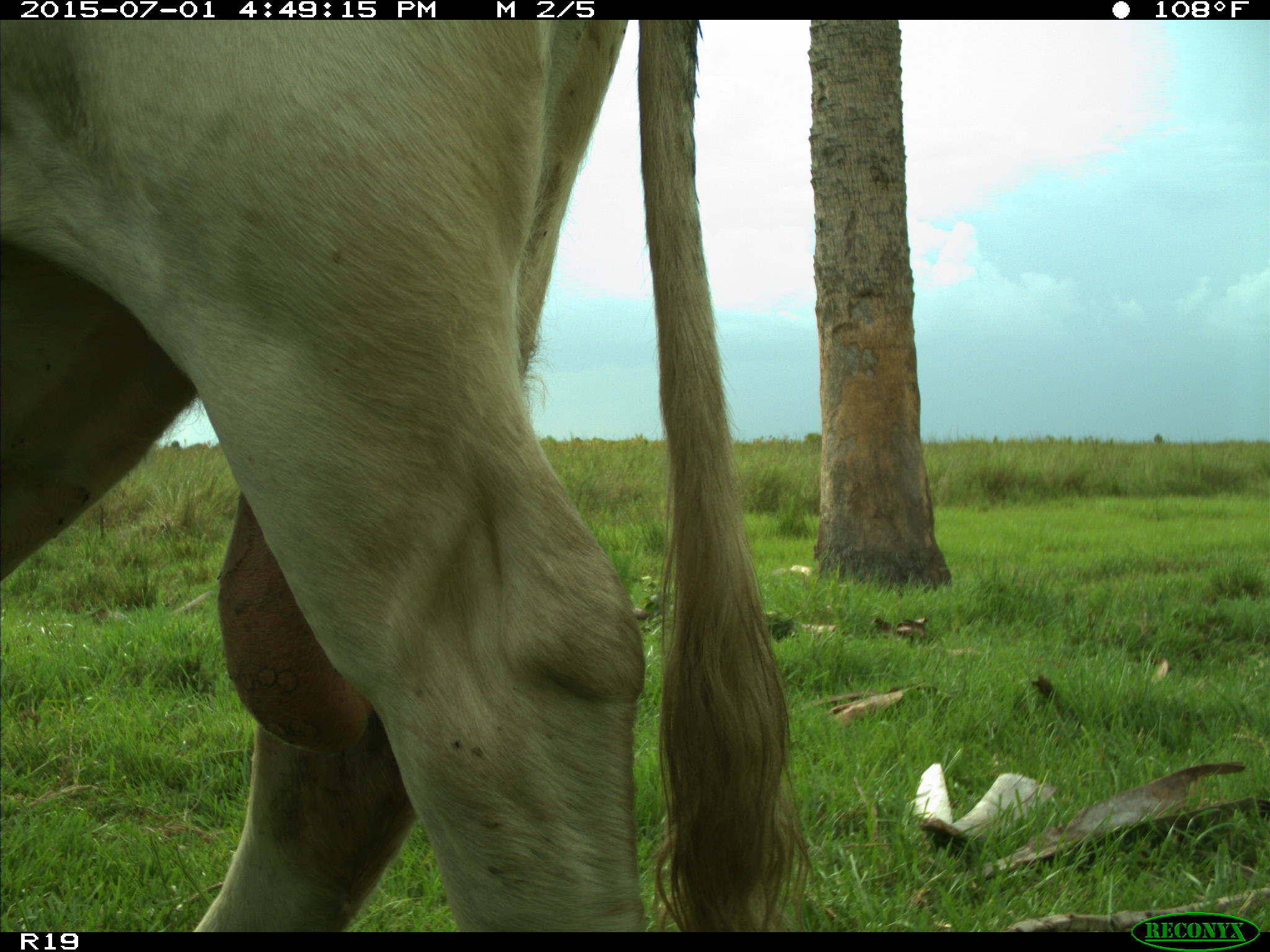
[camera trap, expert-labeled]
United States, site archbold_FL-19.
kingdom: Animalia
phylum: Chordata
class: Mammalia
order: Artiodactyla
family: Bovidae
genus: Bos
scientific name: Bos taurus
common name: domestic cow